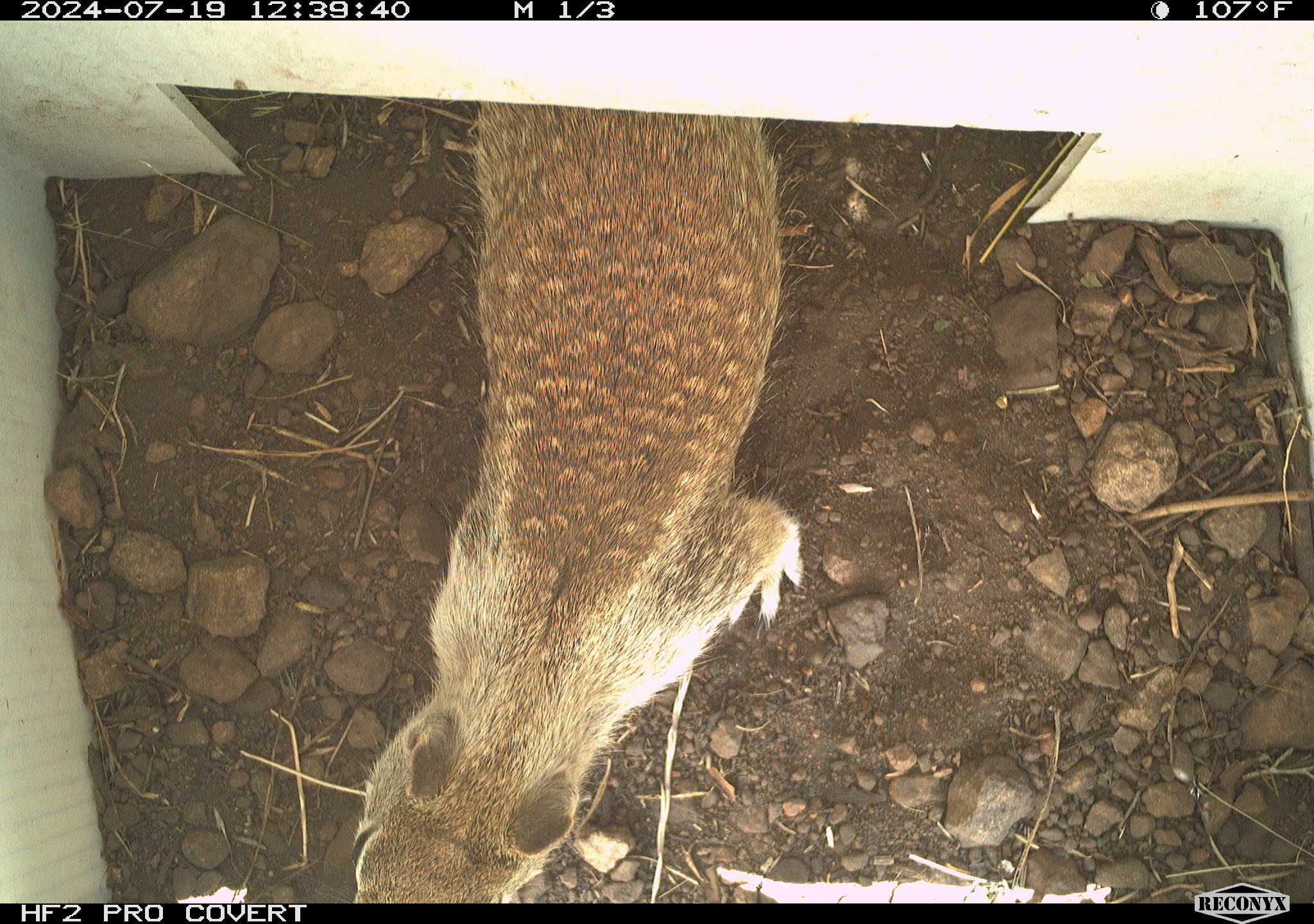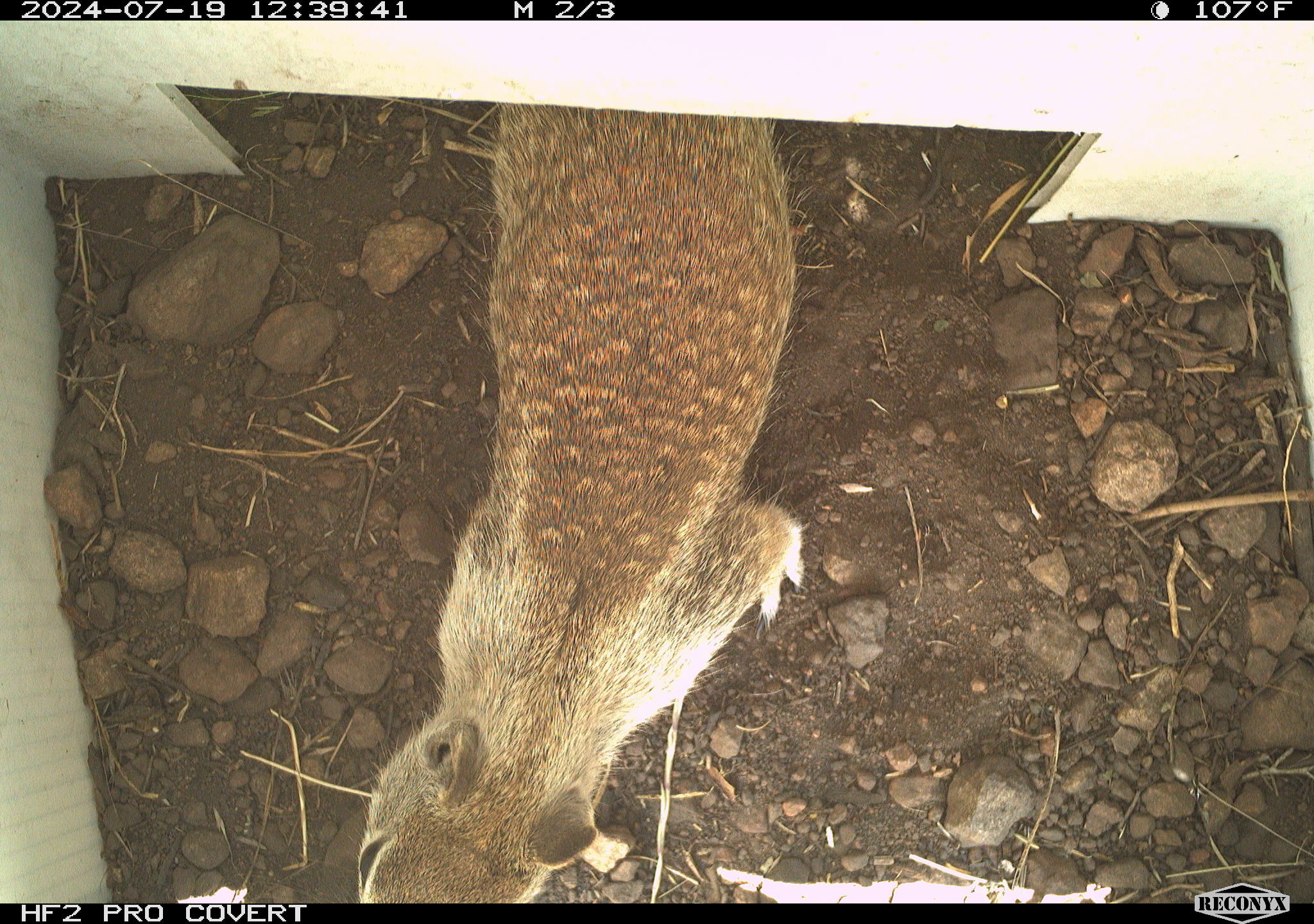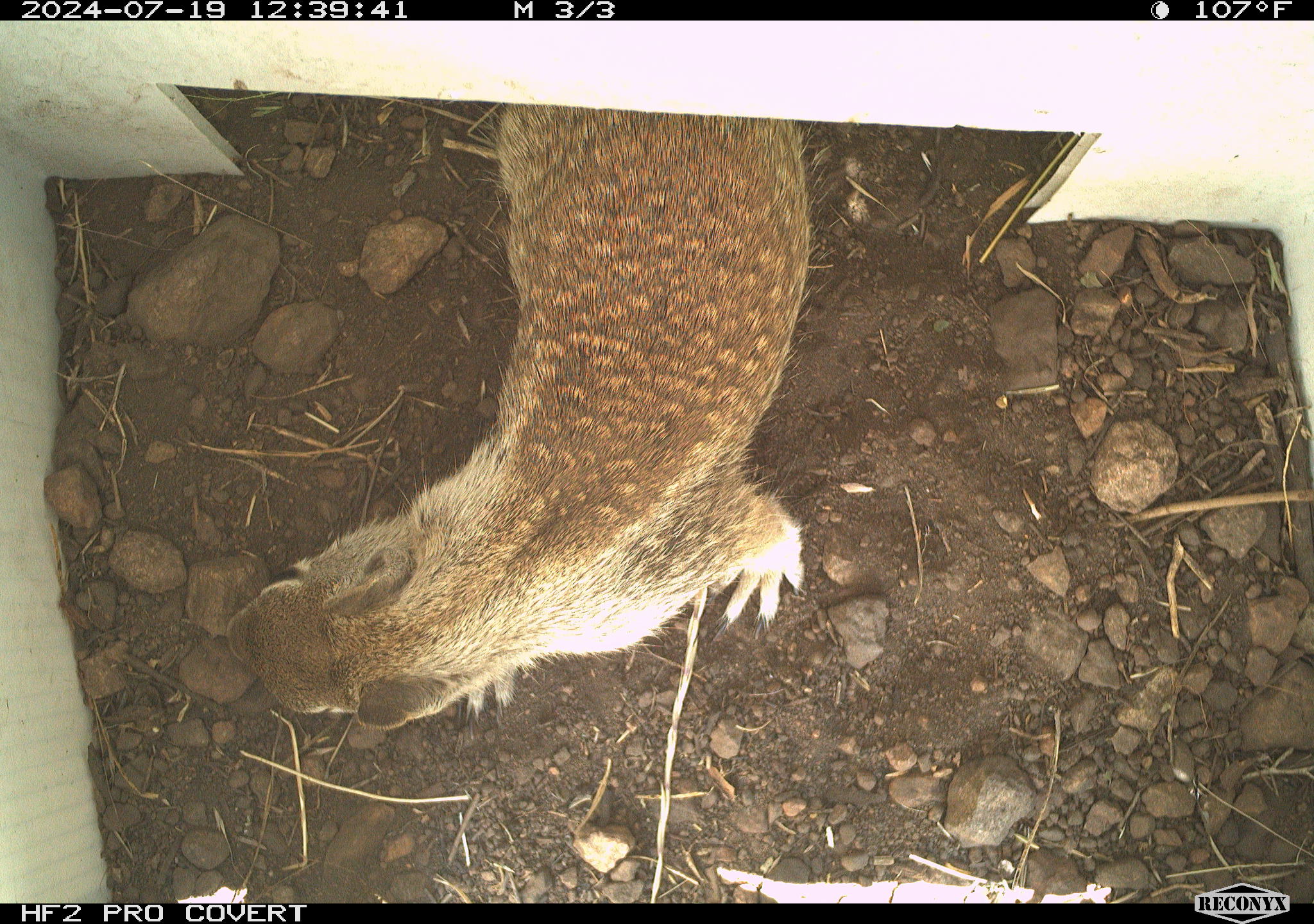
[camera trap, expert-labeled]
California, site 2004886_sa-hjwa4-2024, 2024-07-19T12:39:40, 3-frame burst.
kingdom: Animalia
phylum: Chordata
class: Mammalia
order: Rodentia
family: Sciuridae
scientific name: Sciuridae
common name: squirrels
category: sciuridae family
Sciuridae family (squirrels) (Sciuridae).